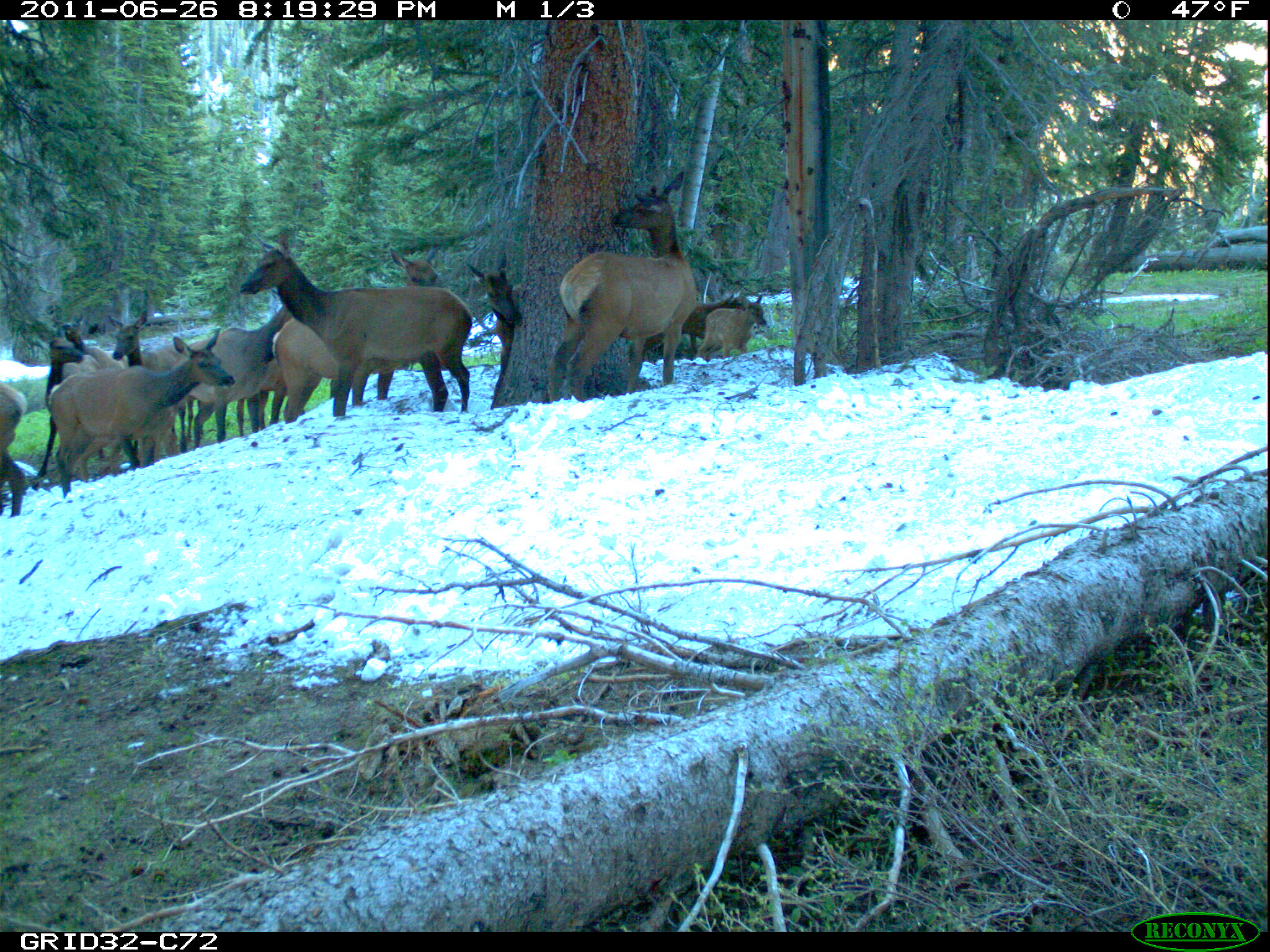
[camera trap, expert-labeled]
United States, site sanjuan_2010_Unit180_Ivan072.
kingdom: Animalia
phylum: Chordata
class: Mammalia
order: Artiodactyla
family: Cervidae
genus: Cervus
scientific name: Cervus elaphus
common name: red deer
Cervus elaphus (red deer).